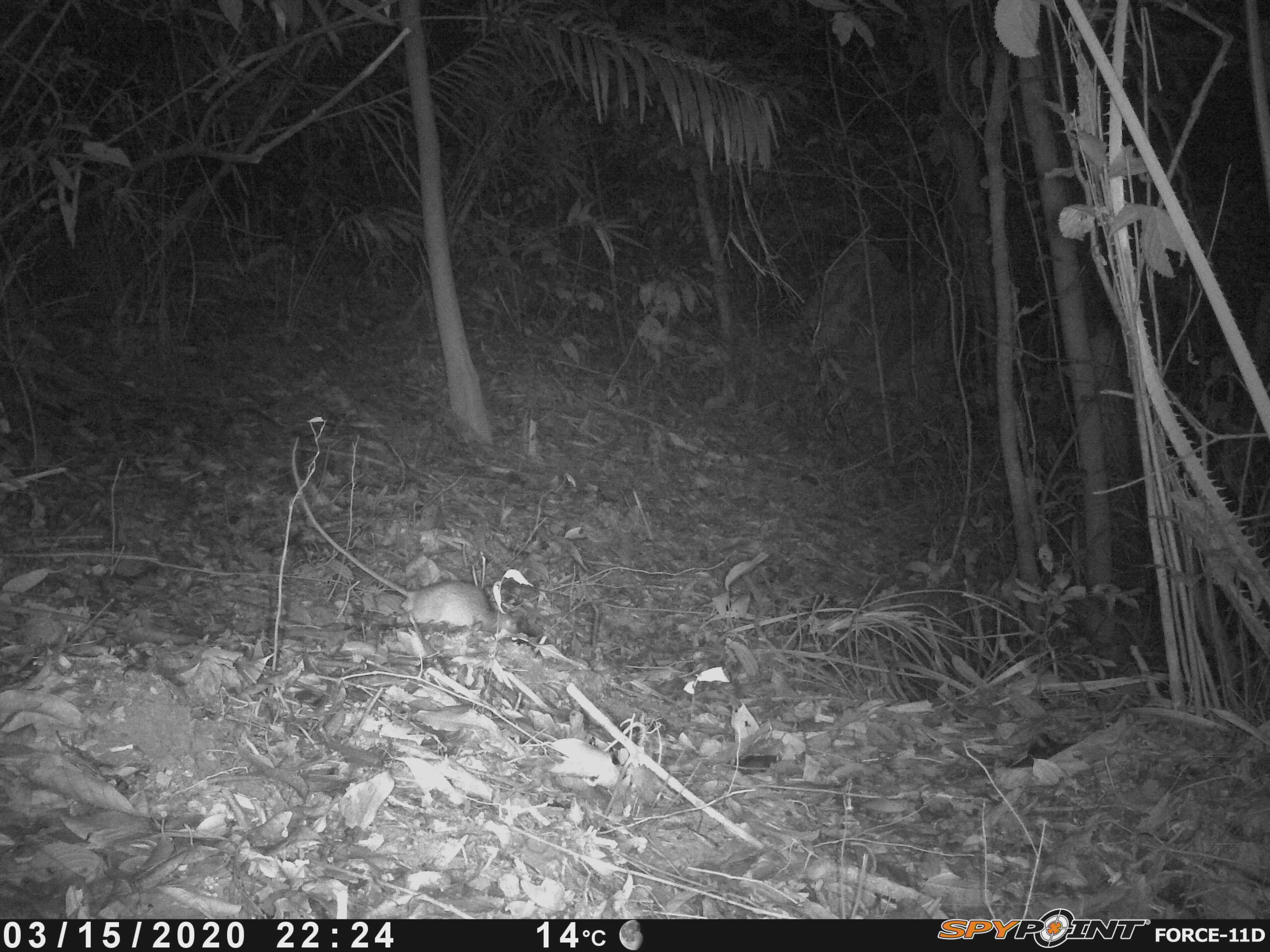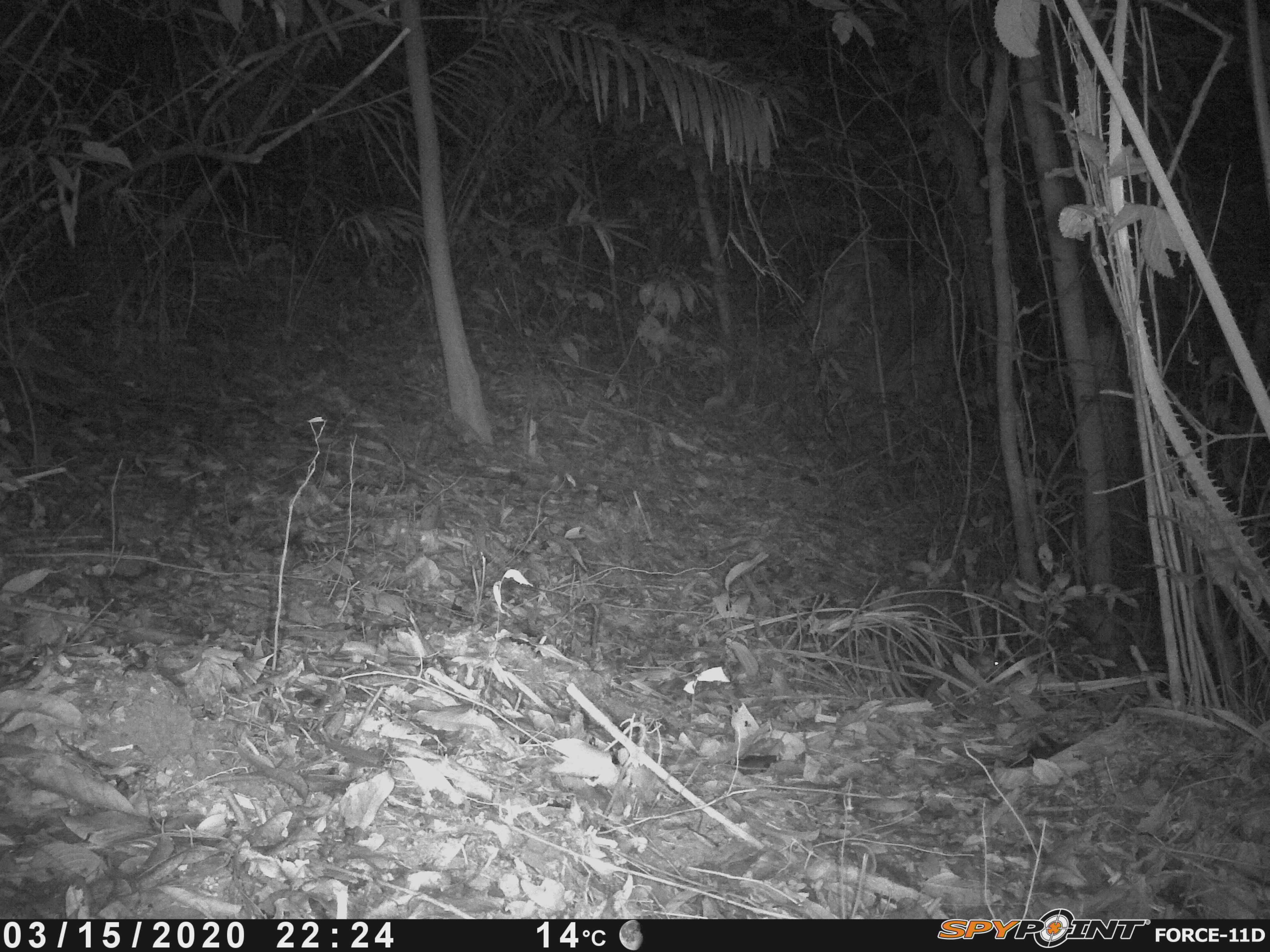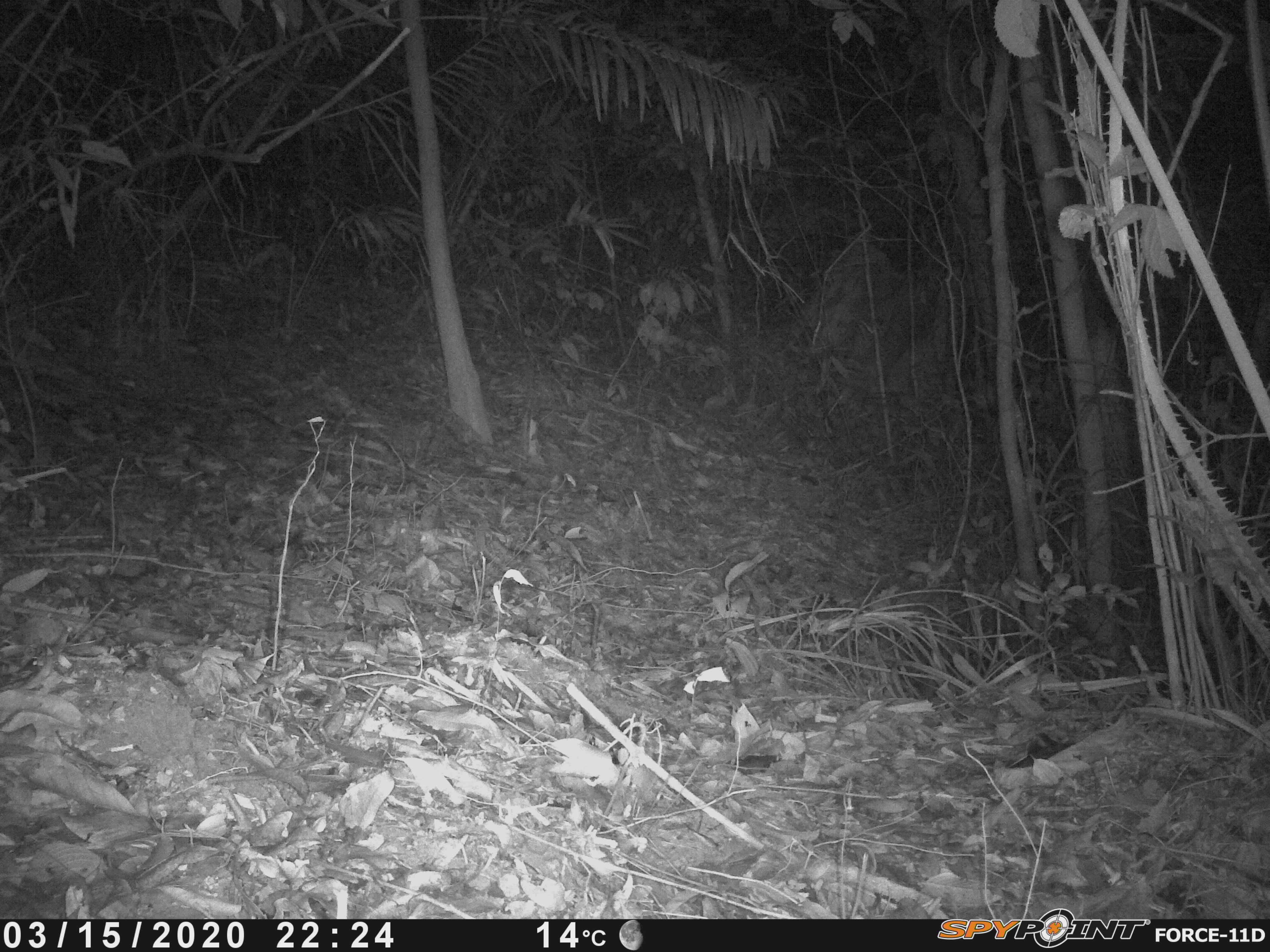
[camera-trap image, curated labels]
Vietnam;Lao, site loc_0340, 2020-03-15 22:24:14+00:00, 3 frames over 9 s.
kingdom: Animalia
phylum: Chordata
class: Mammalia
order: Rodentia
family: Muridae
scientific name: Muridae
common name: old-world mice and rats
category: unidentified murid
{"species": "unidentified murid (old-world mice and rats) (Muridae)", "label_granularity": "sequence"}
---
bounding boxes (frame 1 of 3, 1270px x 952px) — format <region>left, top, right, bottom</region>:
unidentified murid: <region>291, 436, 517, 635</region>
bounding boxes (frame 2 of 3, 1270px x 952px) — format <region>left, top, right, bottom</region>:
unidentified murid: <region>923, 650, 1005, 710</region>